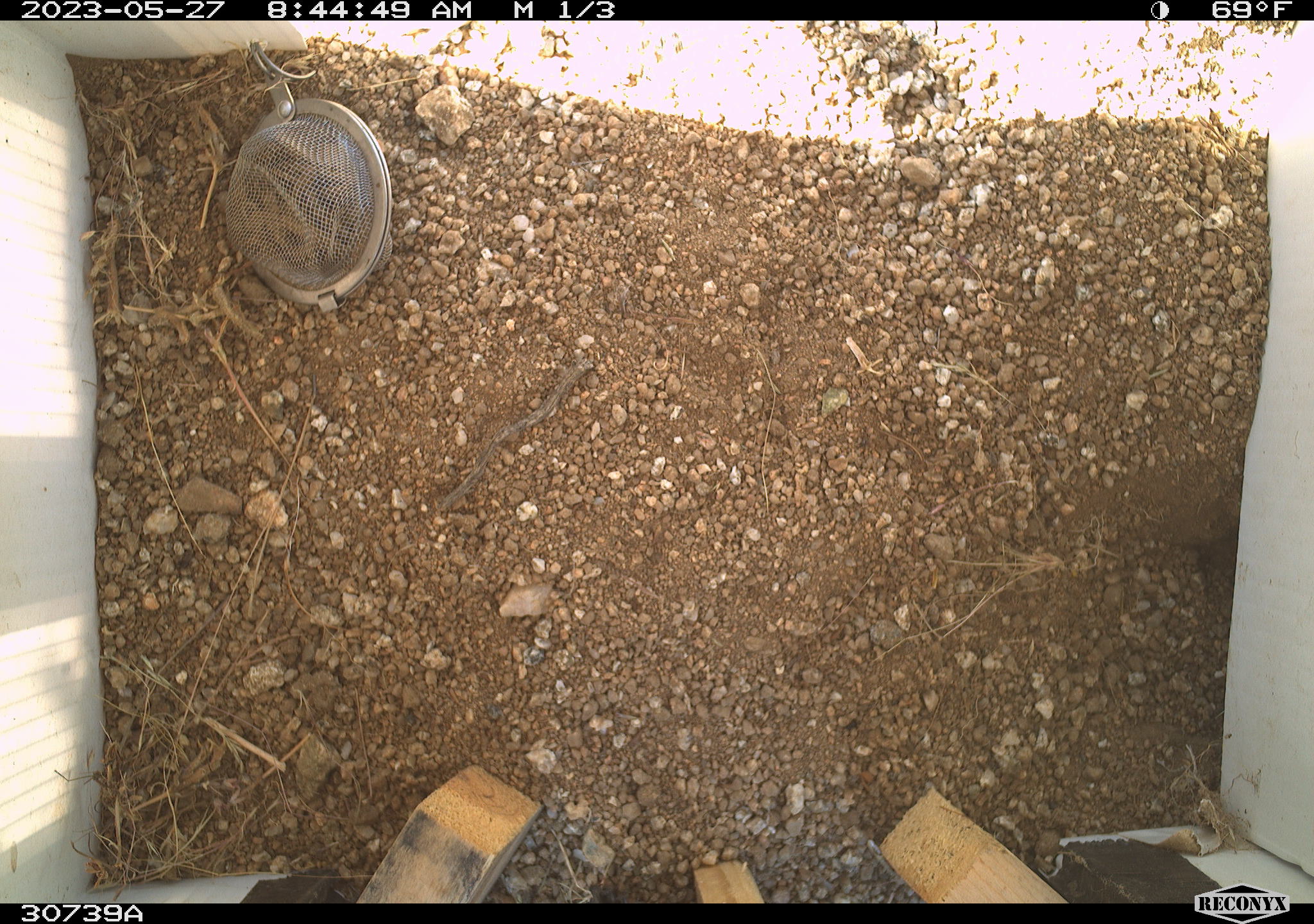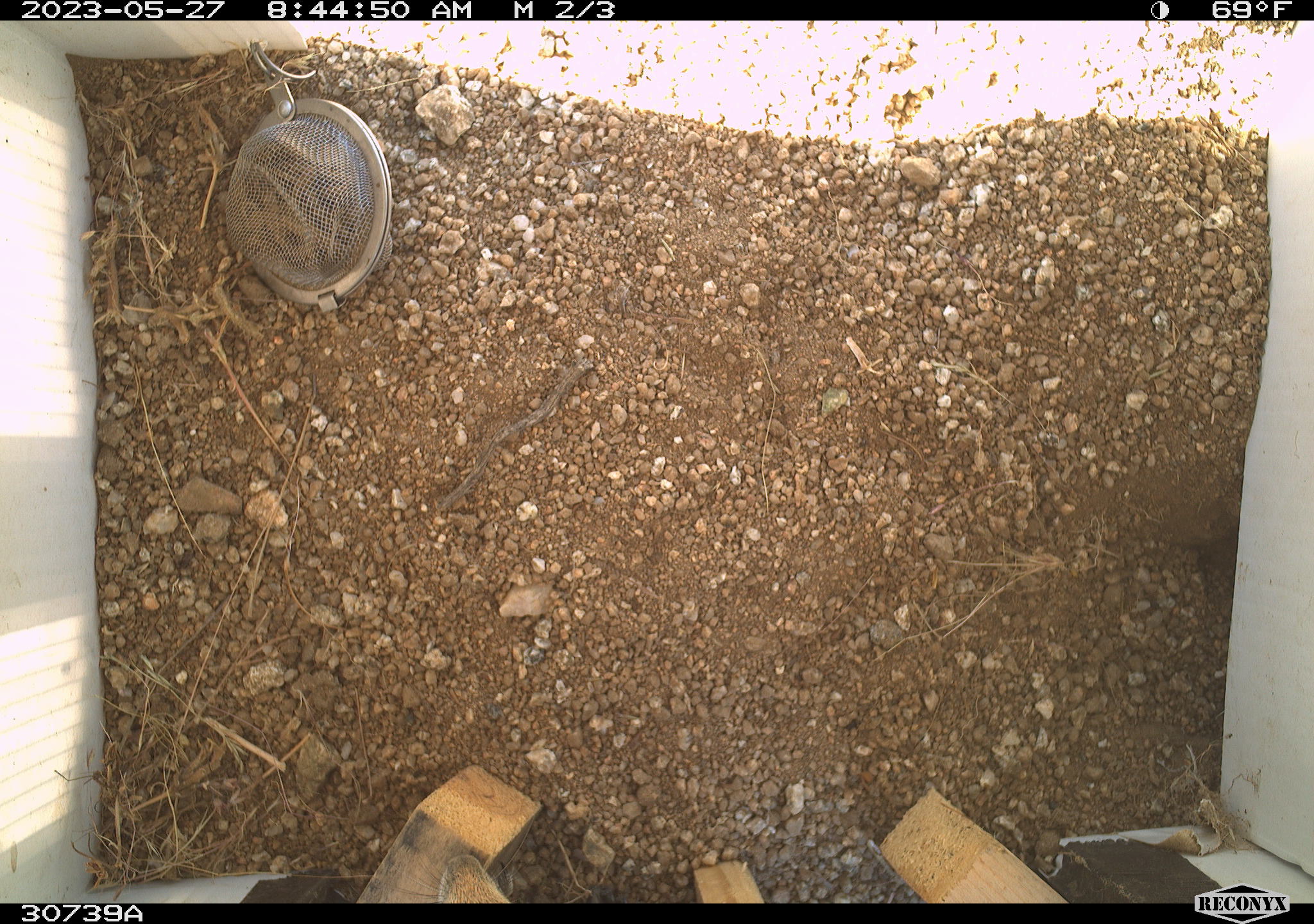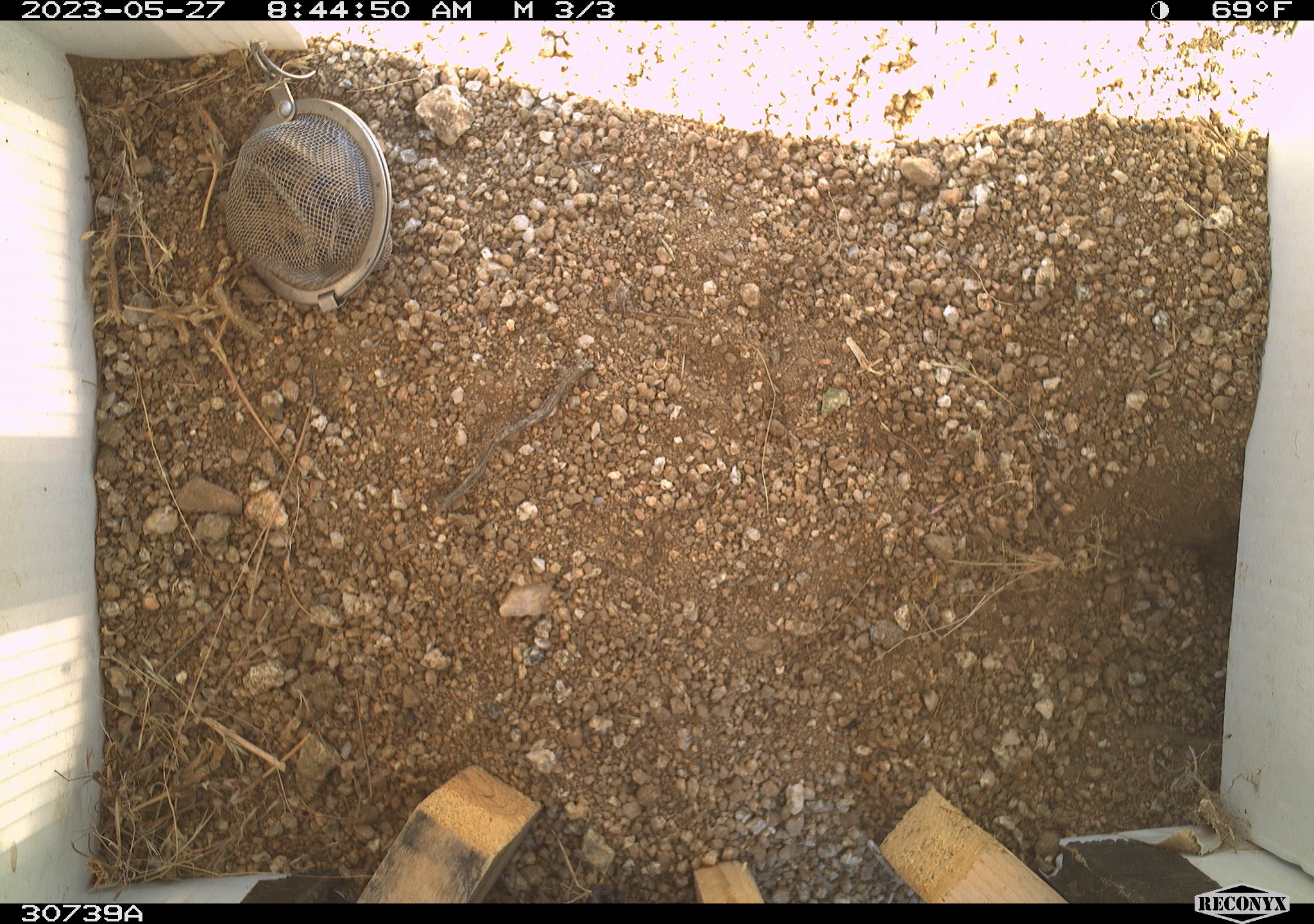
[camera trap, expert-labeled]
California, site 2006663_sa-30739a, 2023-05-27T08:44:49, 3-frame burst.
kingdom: Animalia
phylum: Chordata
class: Mammalia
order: Rodentia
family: Sciuridae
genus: Ammospermophilus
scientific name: Ammospermophilus leucurus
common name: white-tailed antelope squirrel